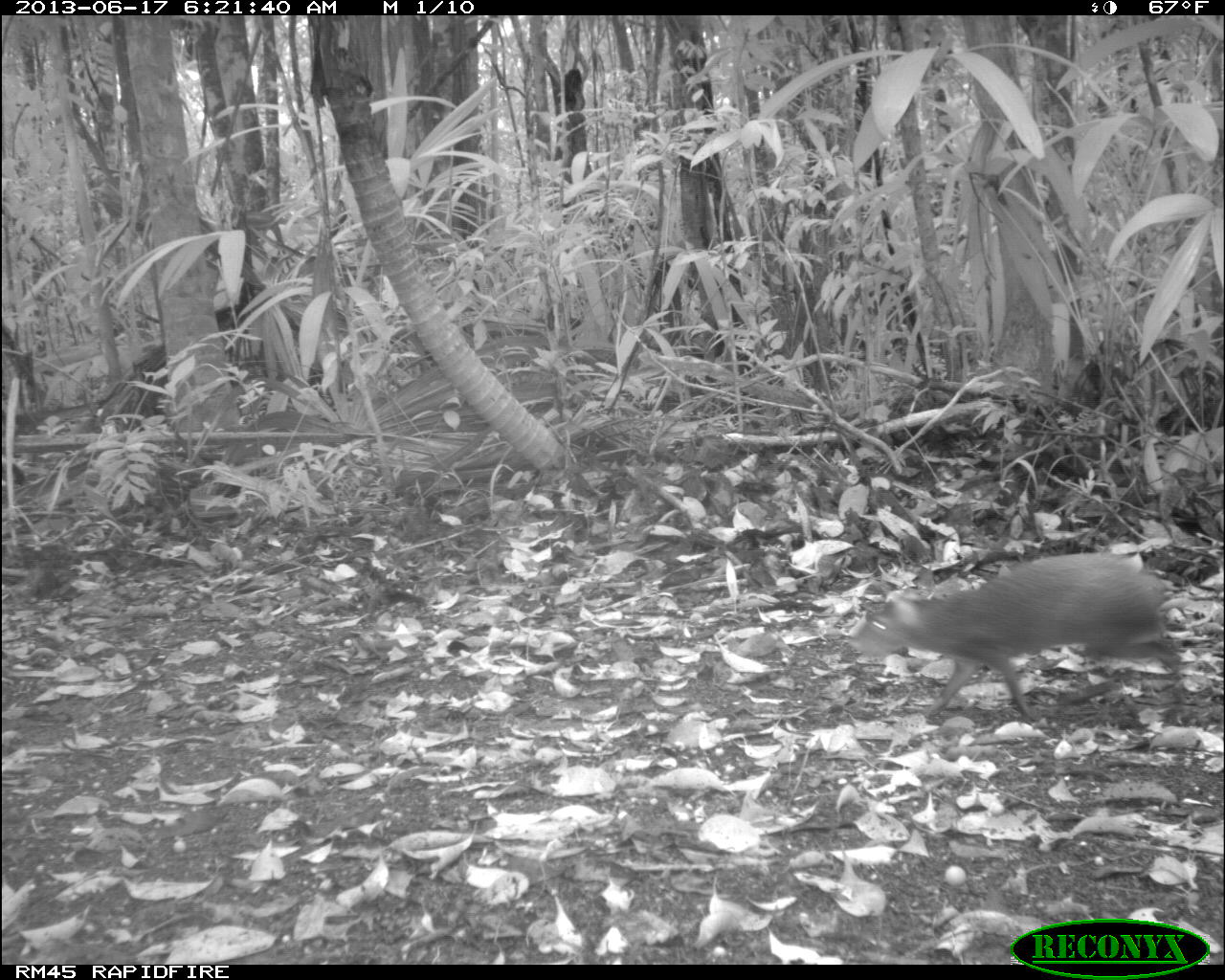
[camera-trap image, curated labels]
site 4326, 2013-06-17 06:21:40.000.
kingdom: Animalia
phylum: Chordata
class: Mammalia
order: Rodentia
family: Dasyproctidae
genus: Dasyprocta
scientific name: Dasyprocta punctata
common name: central american agouti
Dasyprocta punctata (central american agouti), count 1.